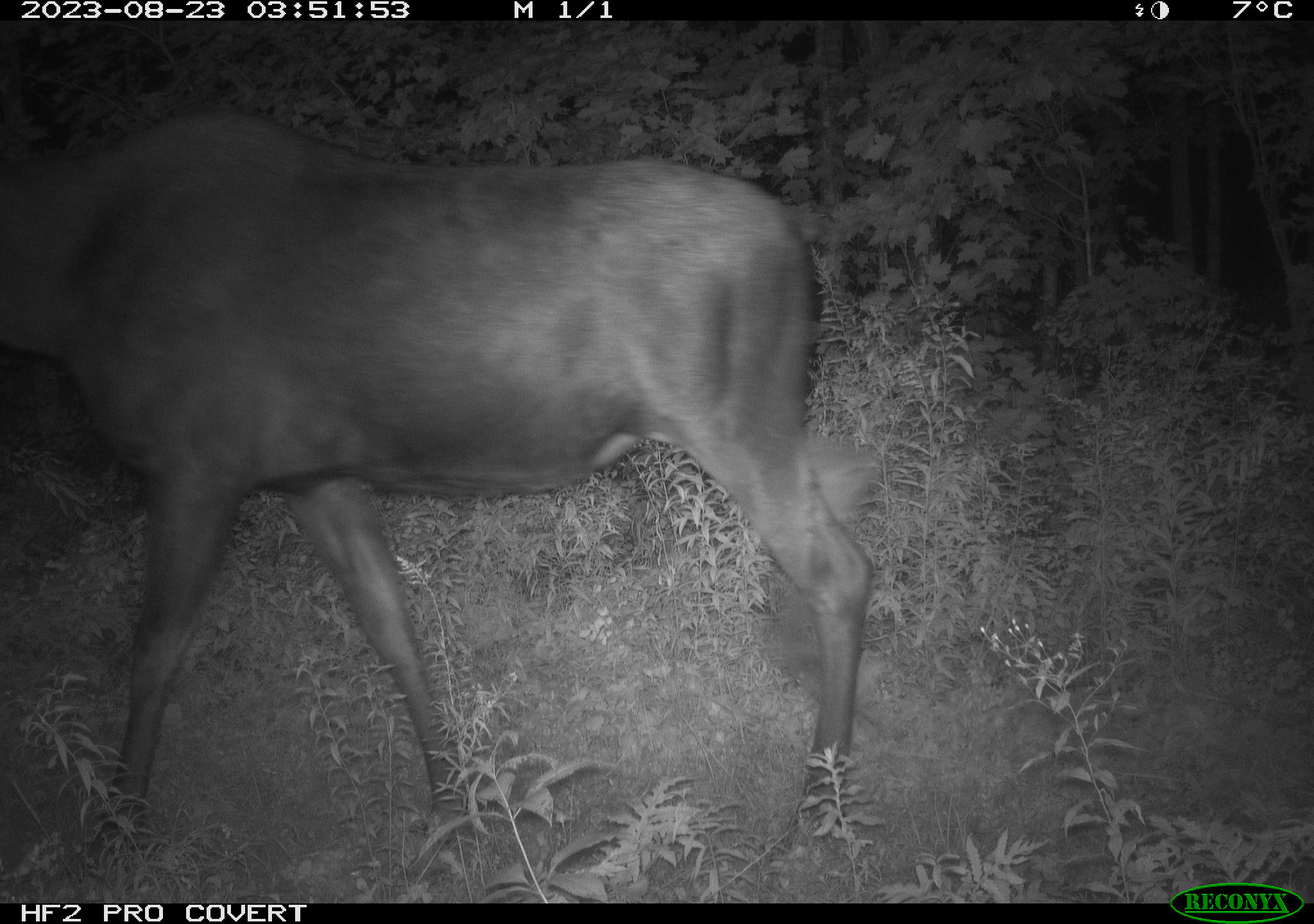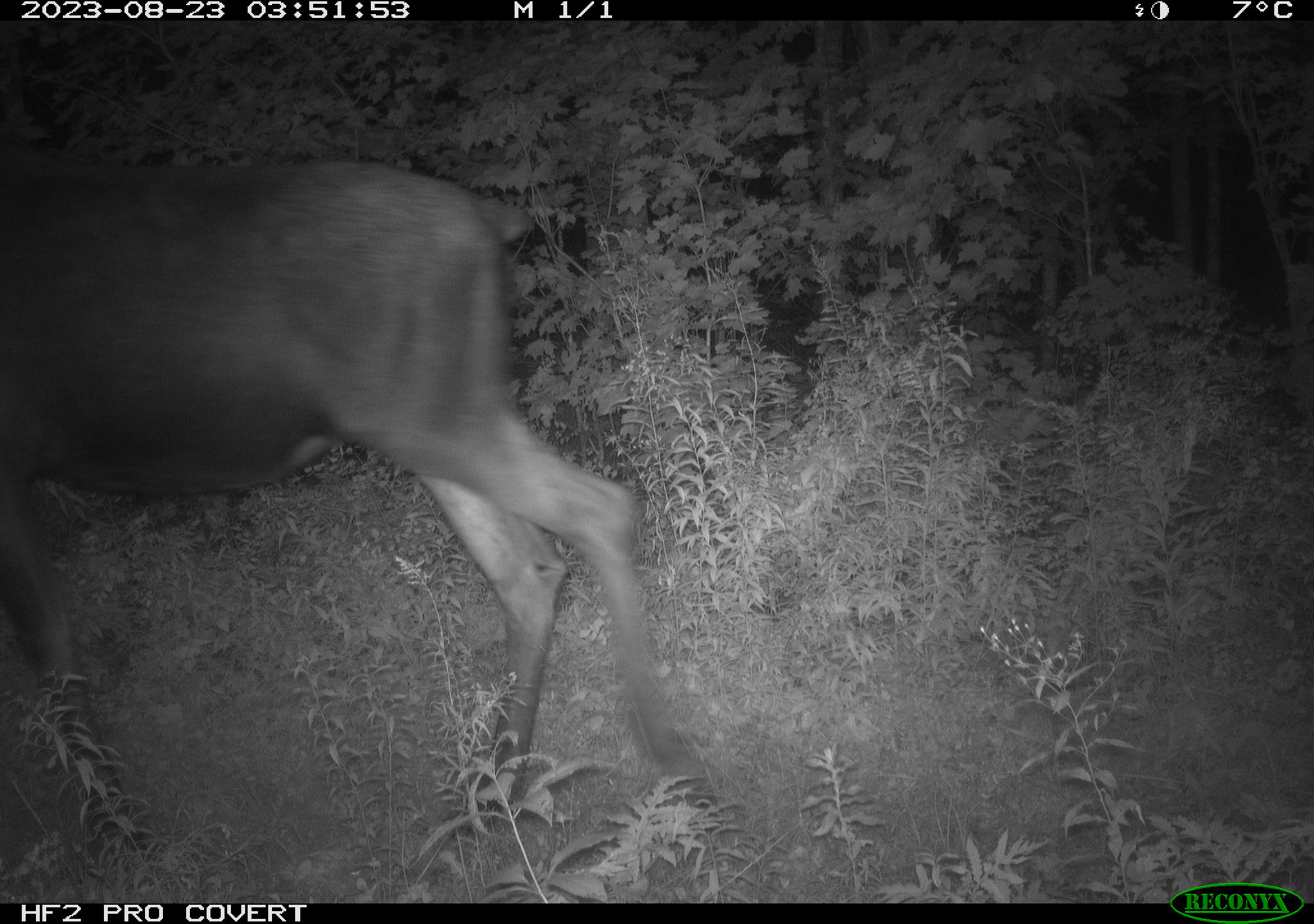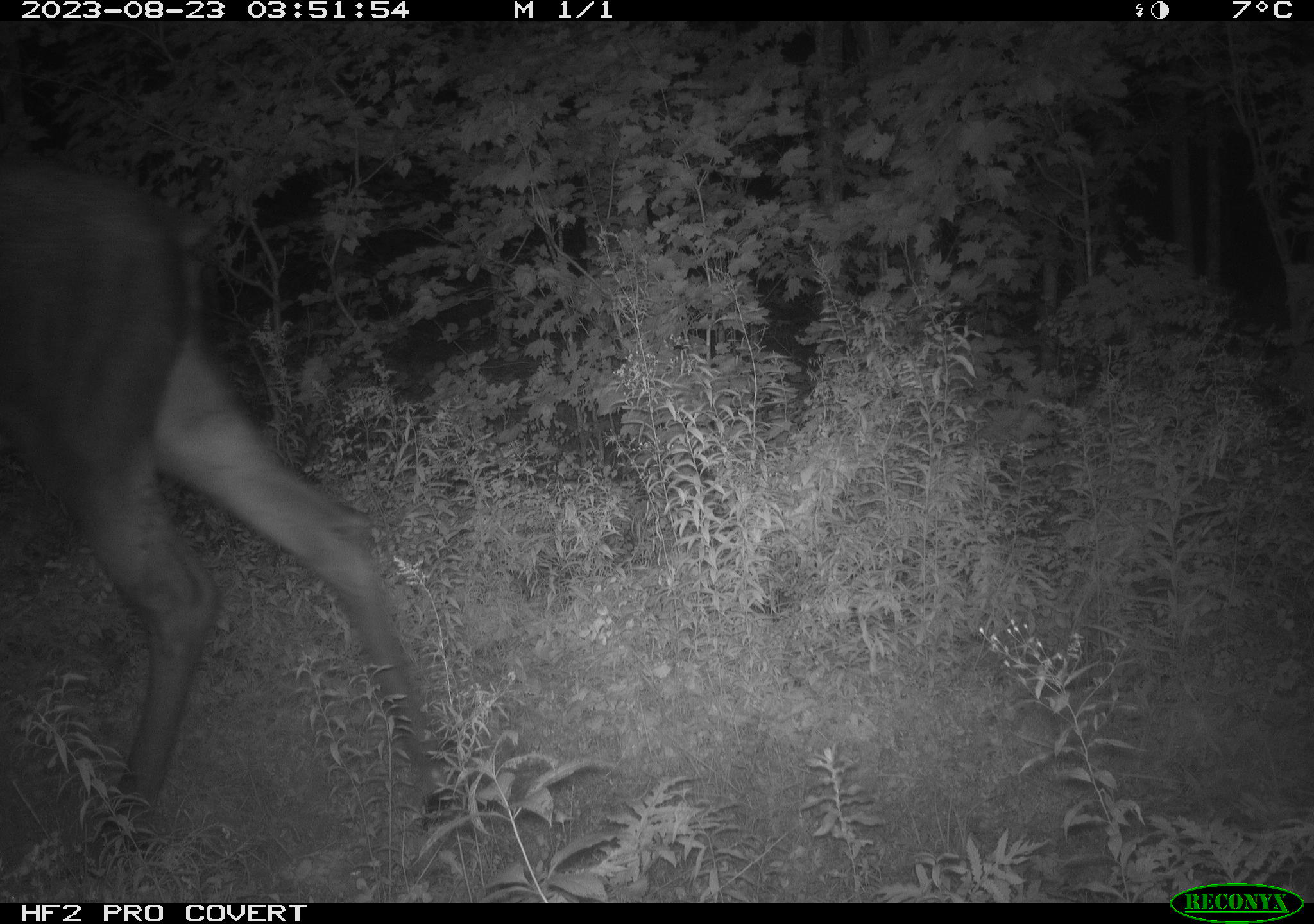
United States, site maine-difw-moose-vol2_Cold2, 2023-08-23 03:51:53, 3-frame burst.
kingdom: Animalia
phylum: Chordata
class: Mammalia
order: Artiodactyla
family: Cervidae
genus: Alces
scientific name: Alces alces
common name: moose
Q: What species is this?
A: Moose (Alces alces).